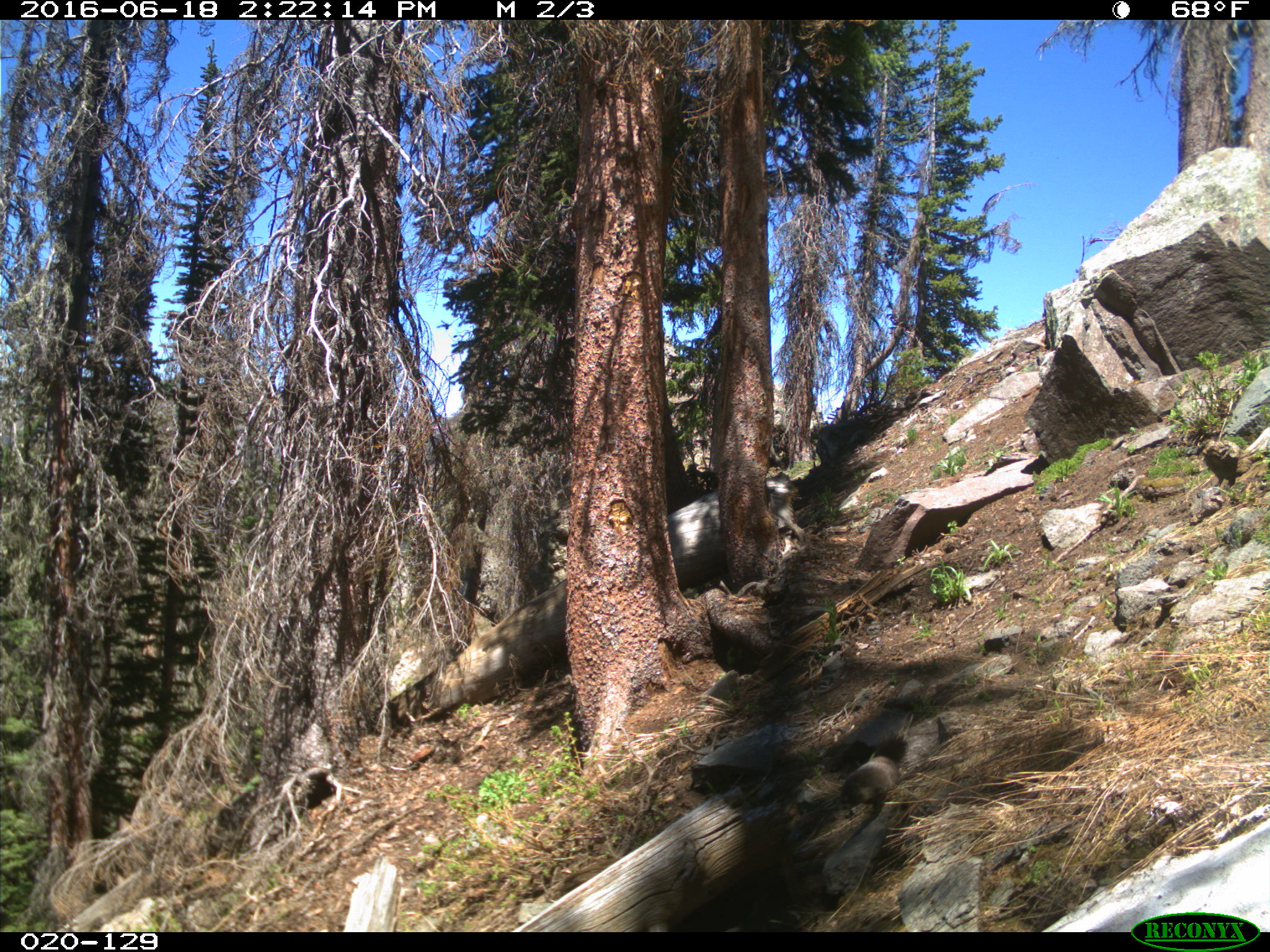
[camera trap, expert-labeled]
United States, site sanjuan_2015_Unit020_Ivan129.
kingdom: Animalia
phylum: Chordata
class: Mammalia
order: Rodentia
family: Sciuridae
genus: Marmota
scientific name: Marmota flaviventris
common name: yellow-bellied marmot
Marmota flaviventris (yellow-bellied marmot).